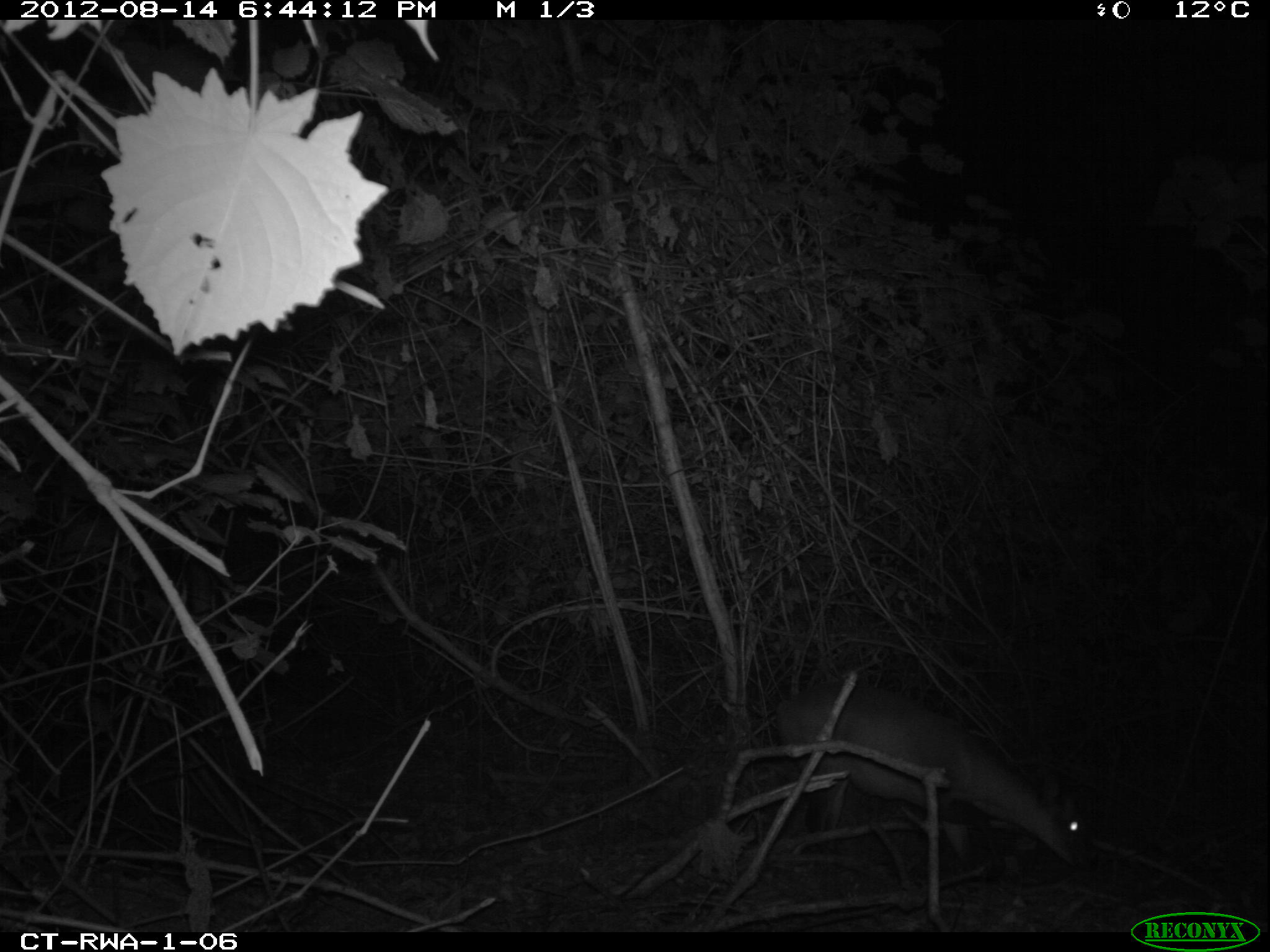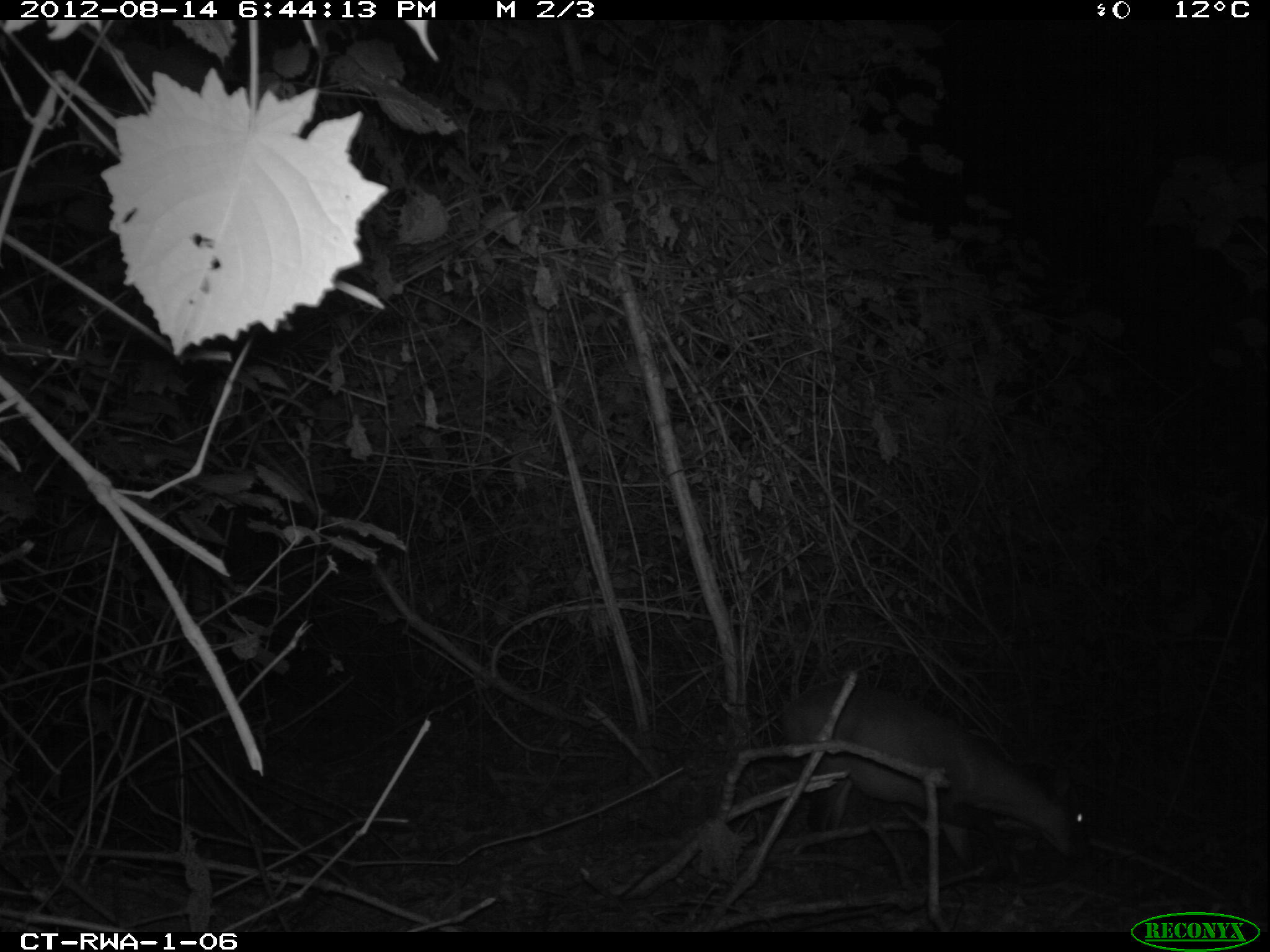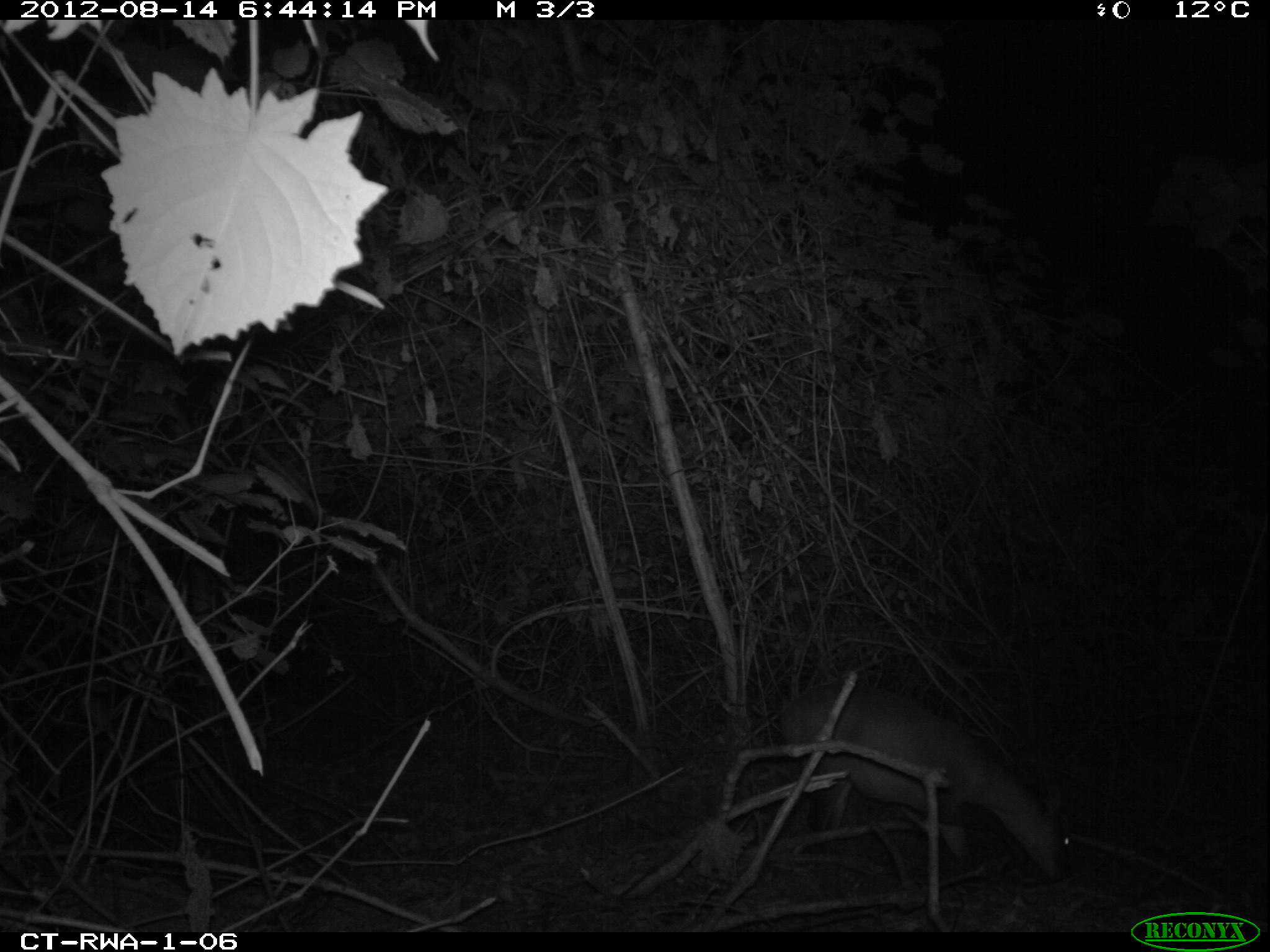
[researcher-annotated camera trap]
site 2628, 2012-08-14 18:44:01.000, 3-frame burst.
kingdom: Animalia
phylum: Chordata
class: Mammalia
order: Artiodactyla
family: Bovidae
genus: Cephalophus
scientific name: Cephalophus nigrifrons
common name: black-fronted duiker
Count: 1.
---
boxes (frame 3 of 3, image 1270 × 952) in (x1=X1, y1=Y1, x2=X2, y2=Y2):
cephalophus nigrifrons: (x1=779, y1=684, x2=1071, y2=876)